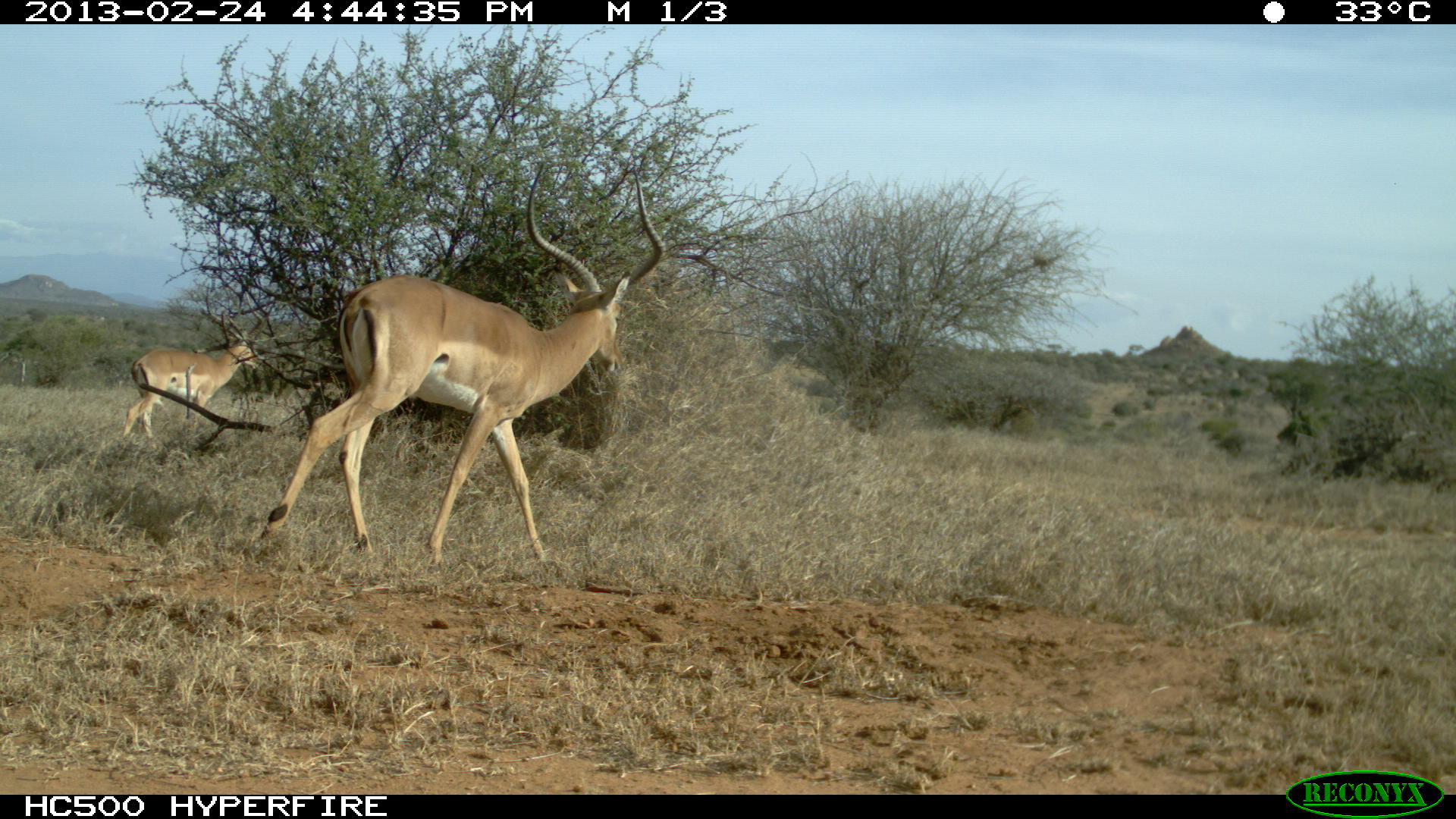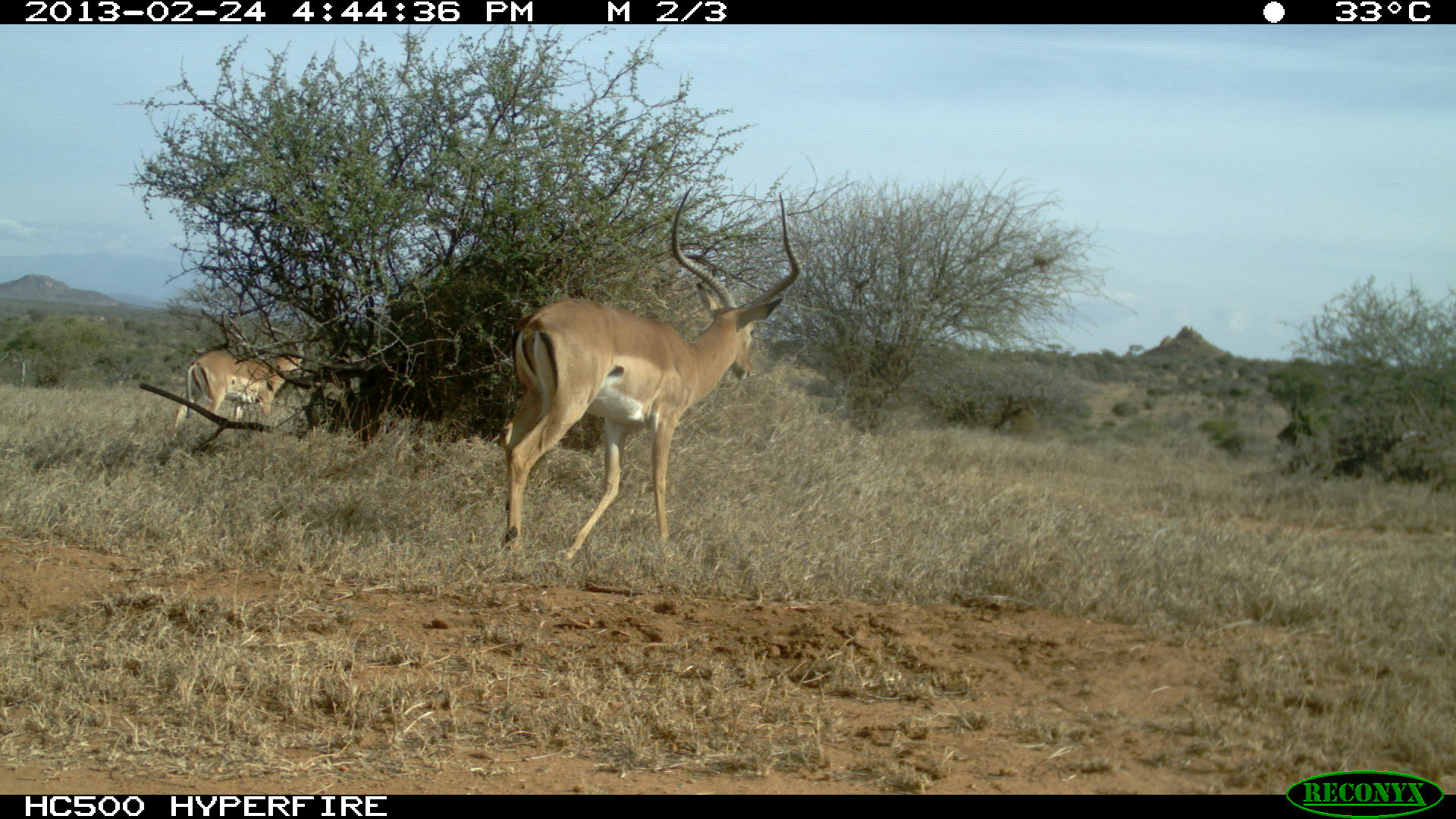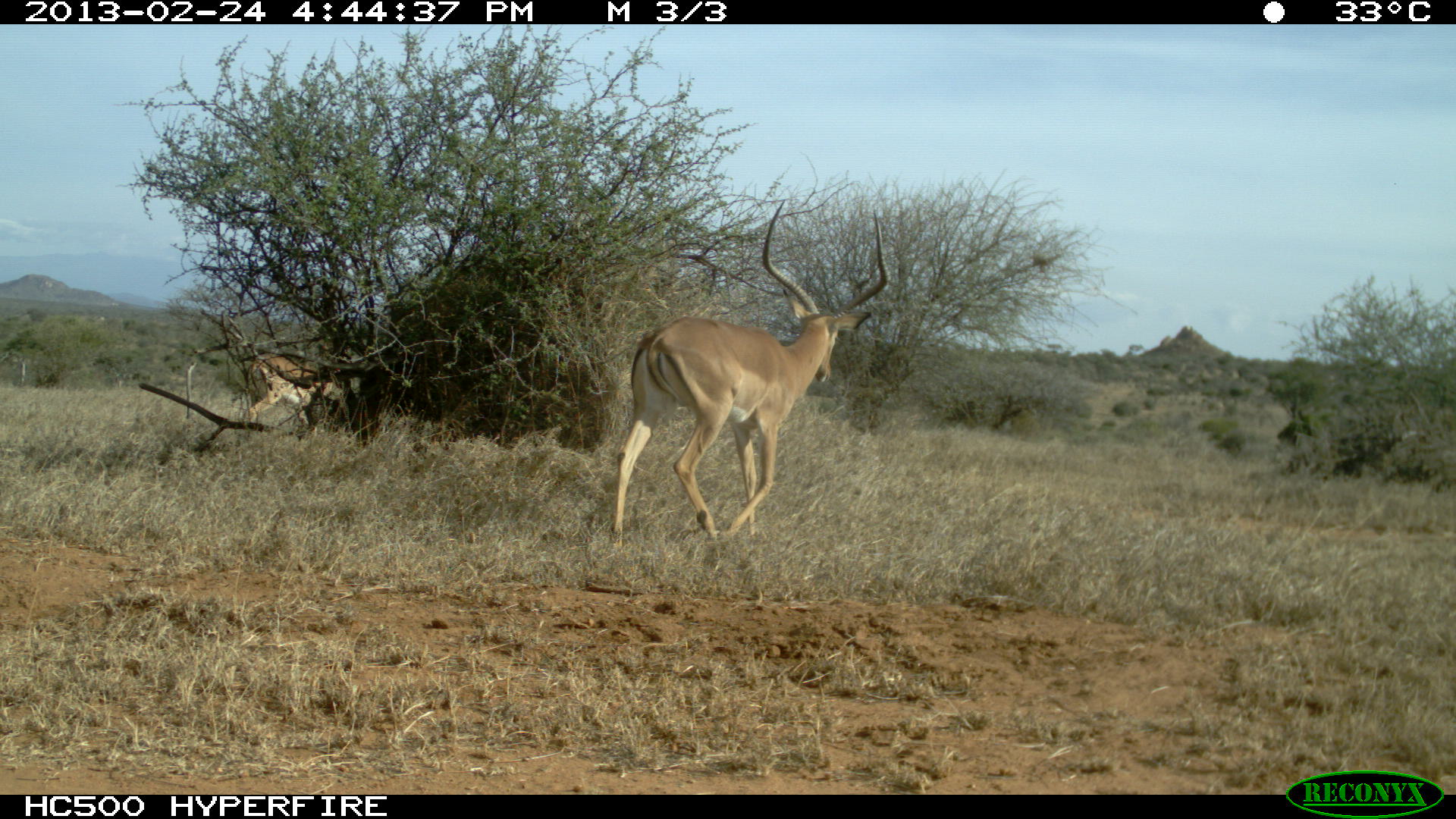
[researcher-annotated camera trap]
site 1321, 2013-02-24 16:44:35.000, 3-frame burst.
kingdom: Animalia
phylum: Chordata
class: Mammalia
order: Artiodactyla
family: Bovidae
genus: Aepyceros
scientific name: Aepyceros melampus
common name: impala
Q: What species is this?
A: Aepyceros melampus (impala).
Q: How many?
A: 2.